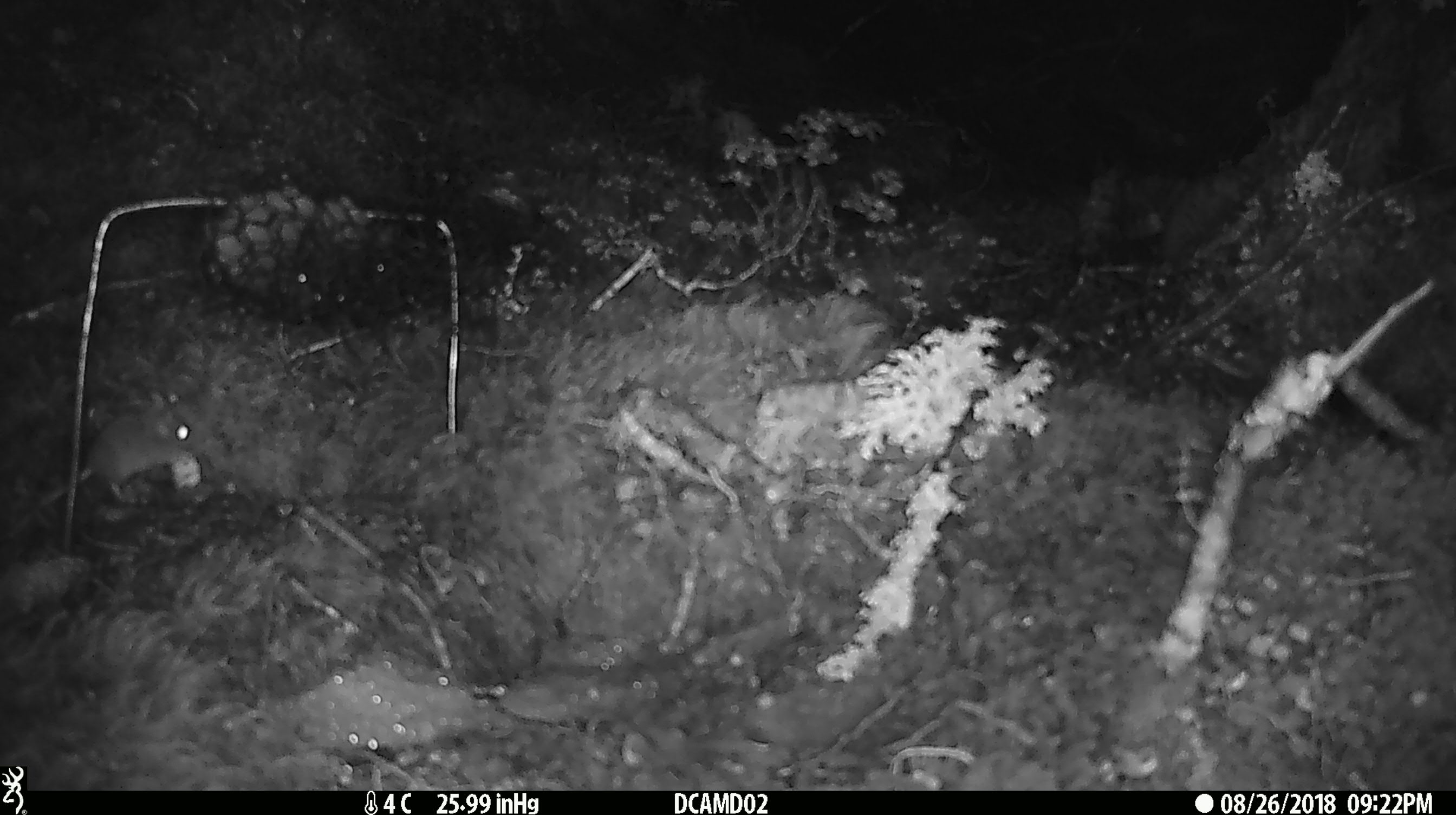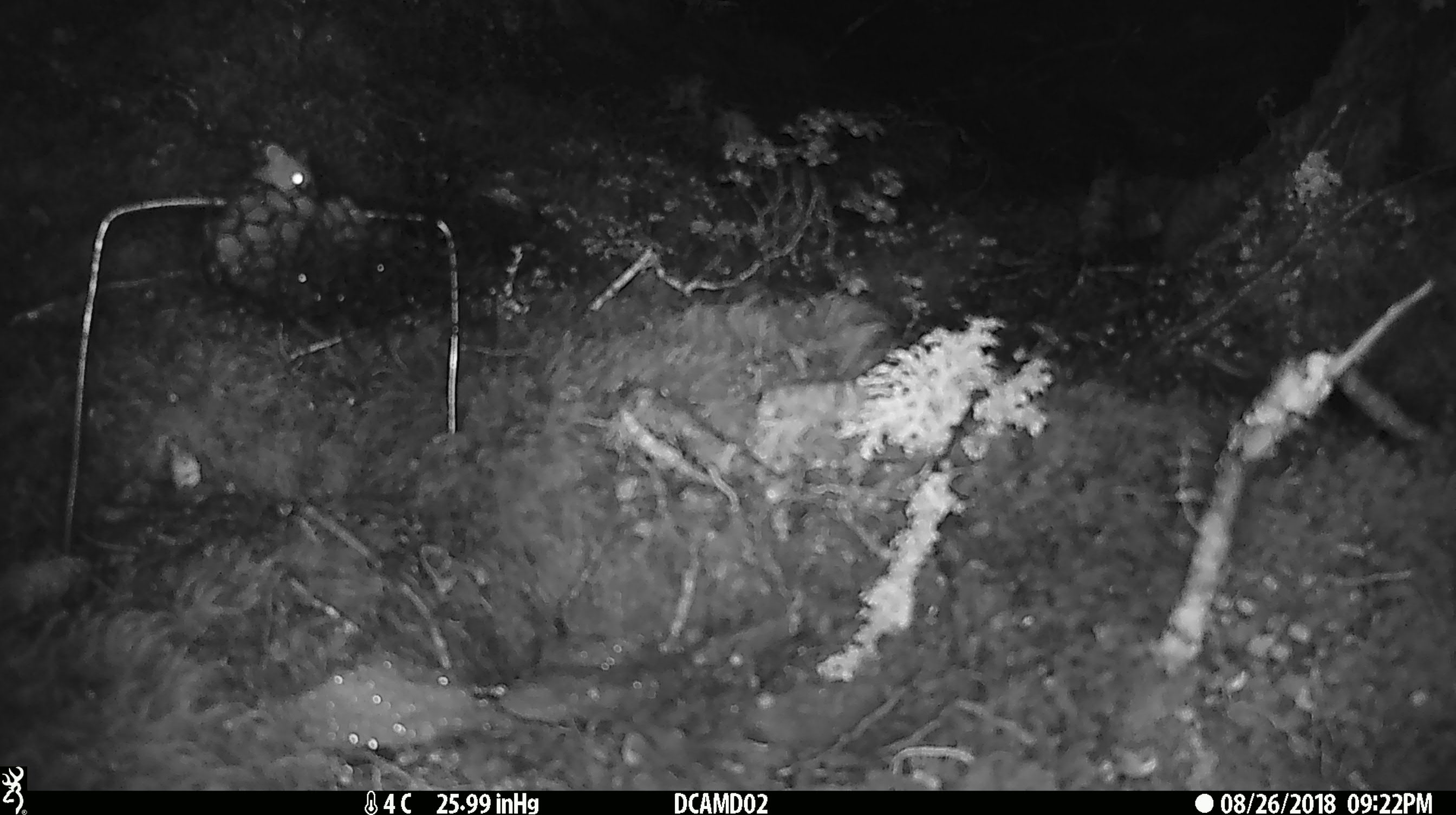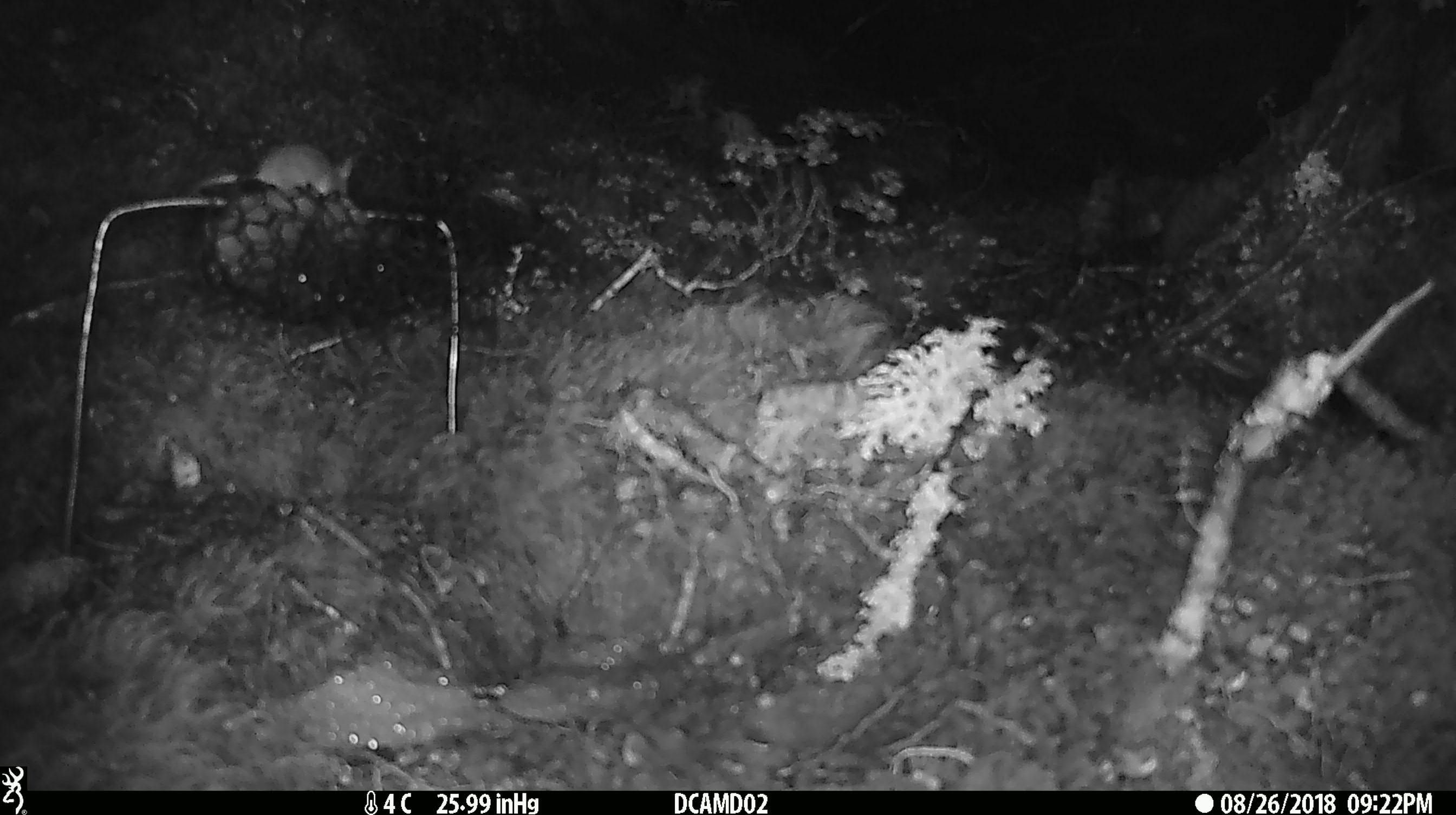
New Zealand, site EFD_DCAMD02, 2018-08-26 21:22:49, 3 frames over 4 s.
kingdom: Animalia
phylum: Chordata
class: Mammalia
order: Rodentia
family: Muridae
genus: Mus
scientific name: Mus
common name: mouse